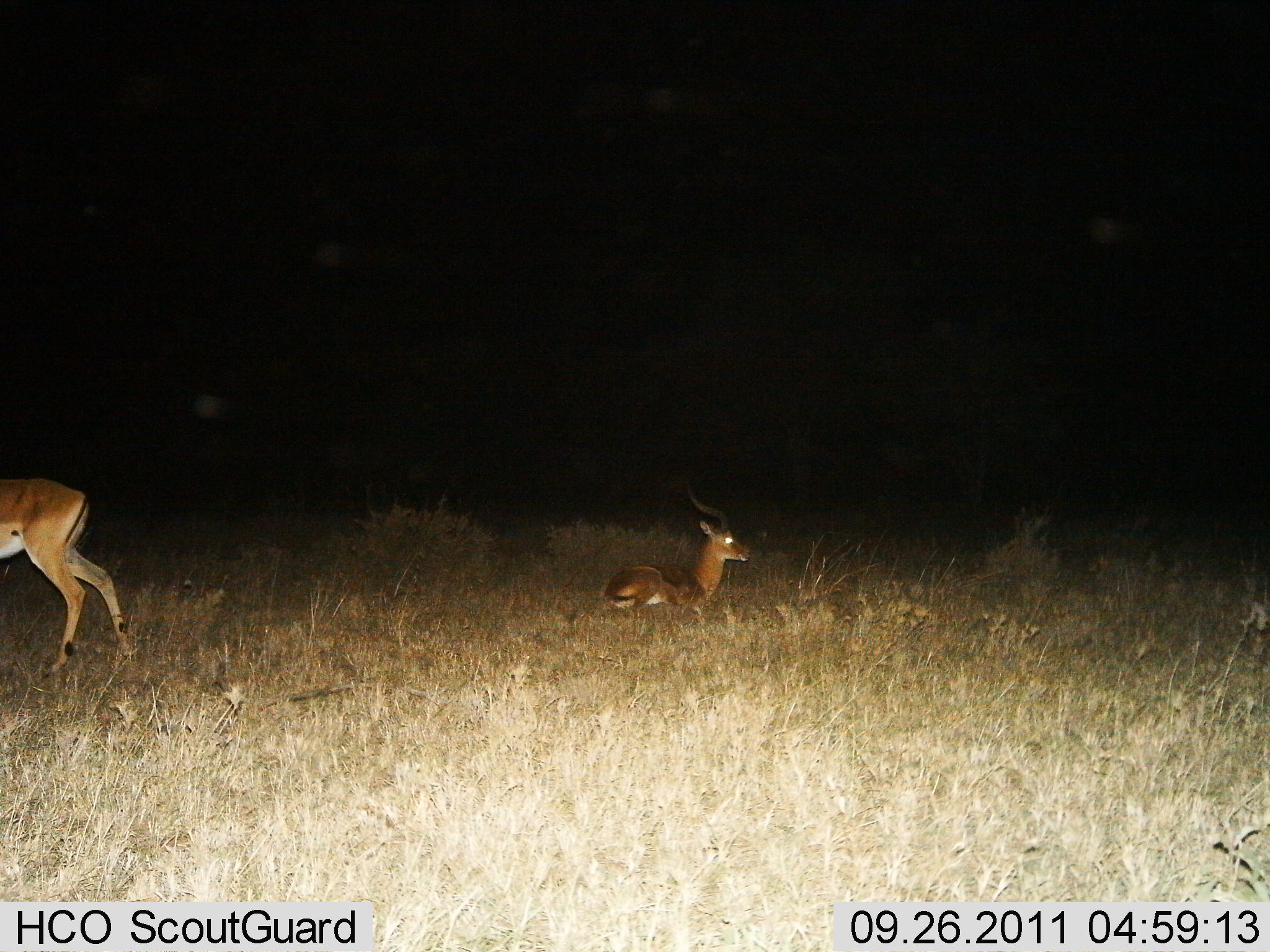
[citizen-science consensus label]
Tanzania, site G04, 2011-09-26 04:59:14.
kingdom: Animalia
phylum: Chordata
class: Mammalia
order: Artiodactyla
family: Bovidae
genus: Aepyceros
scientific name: Aepyceros melampus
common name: impala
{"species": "impala (Aepyceros melampus)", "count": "2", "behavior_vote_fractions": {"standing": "60%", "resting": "100%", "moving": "40%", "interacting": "0%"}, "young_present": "0%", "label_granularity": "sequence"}